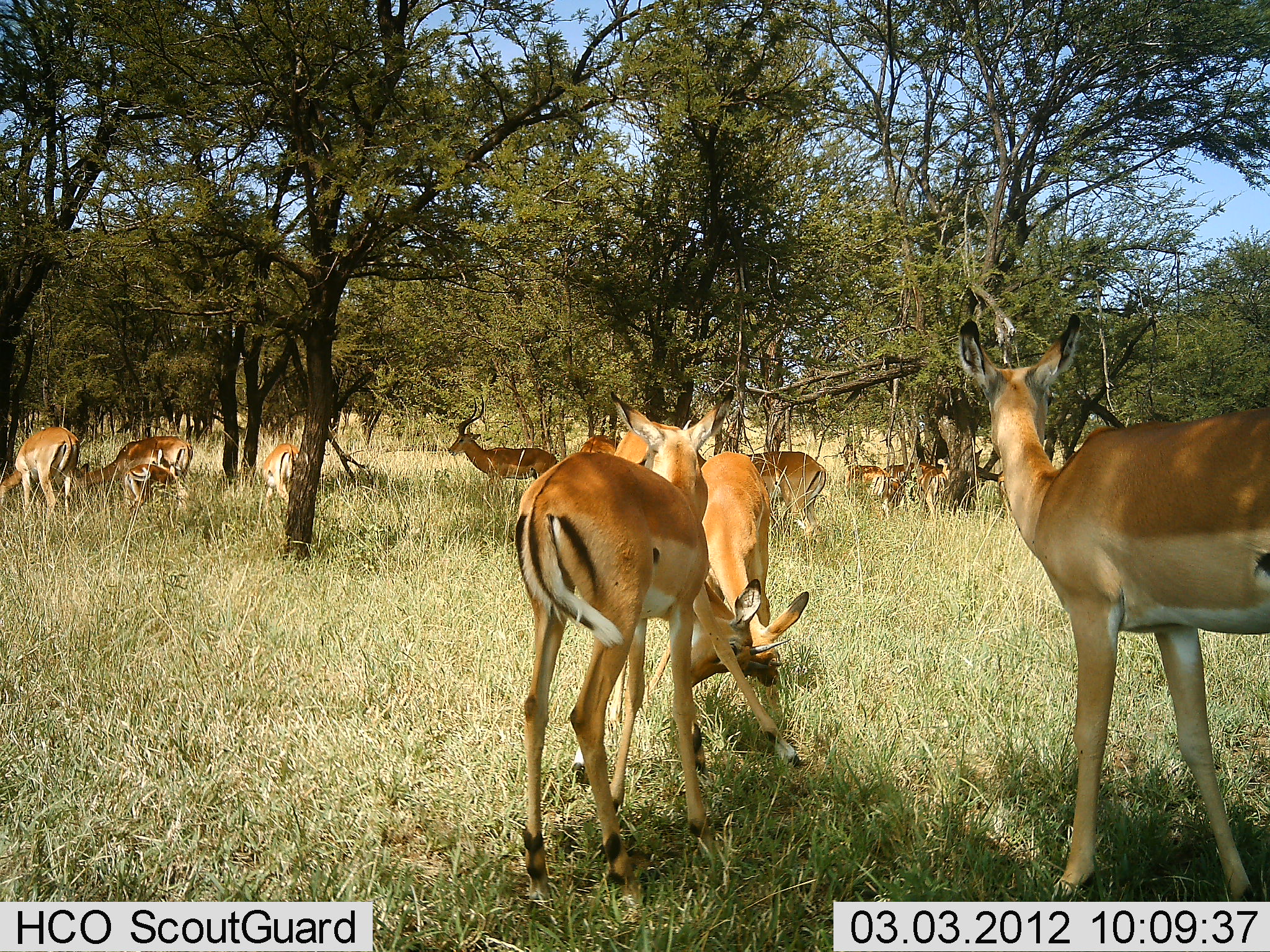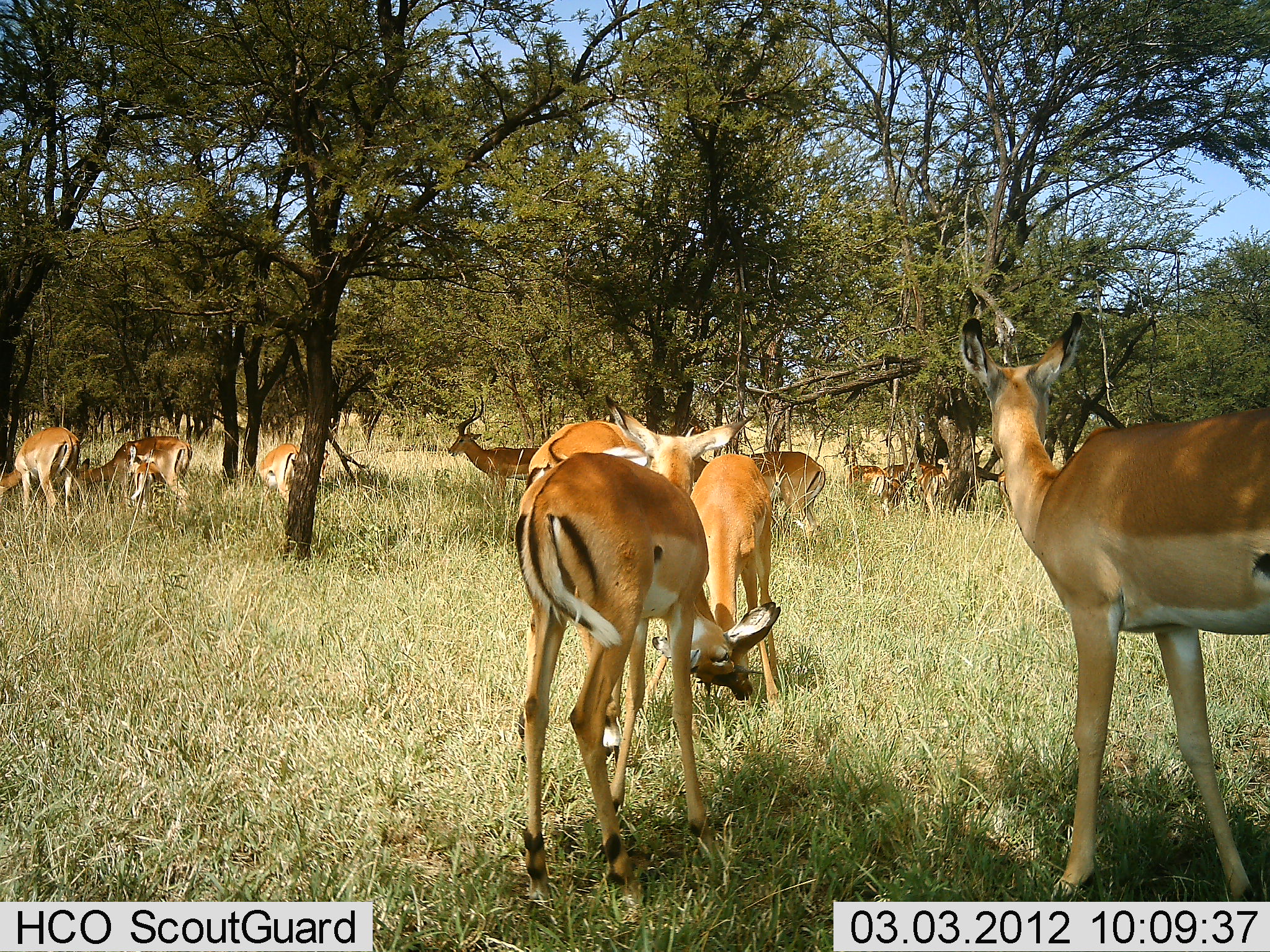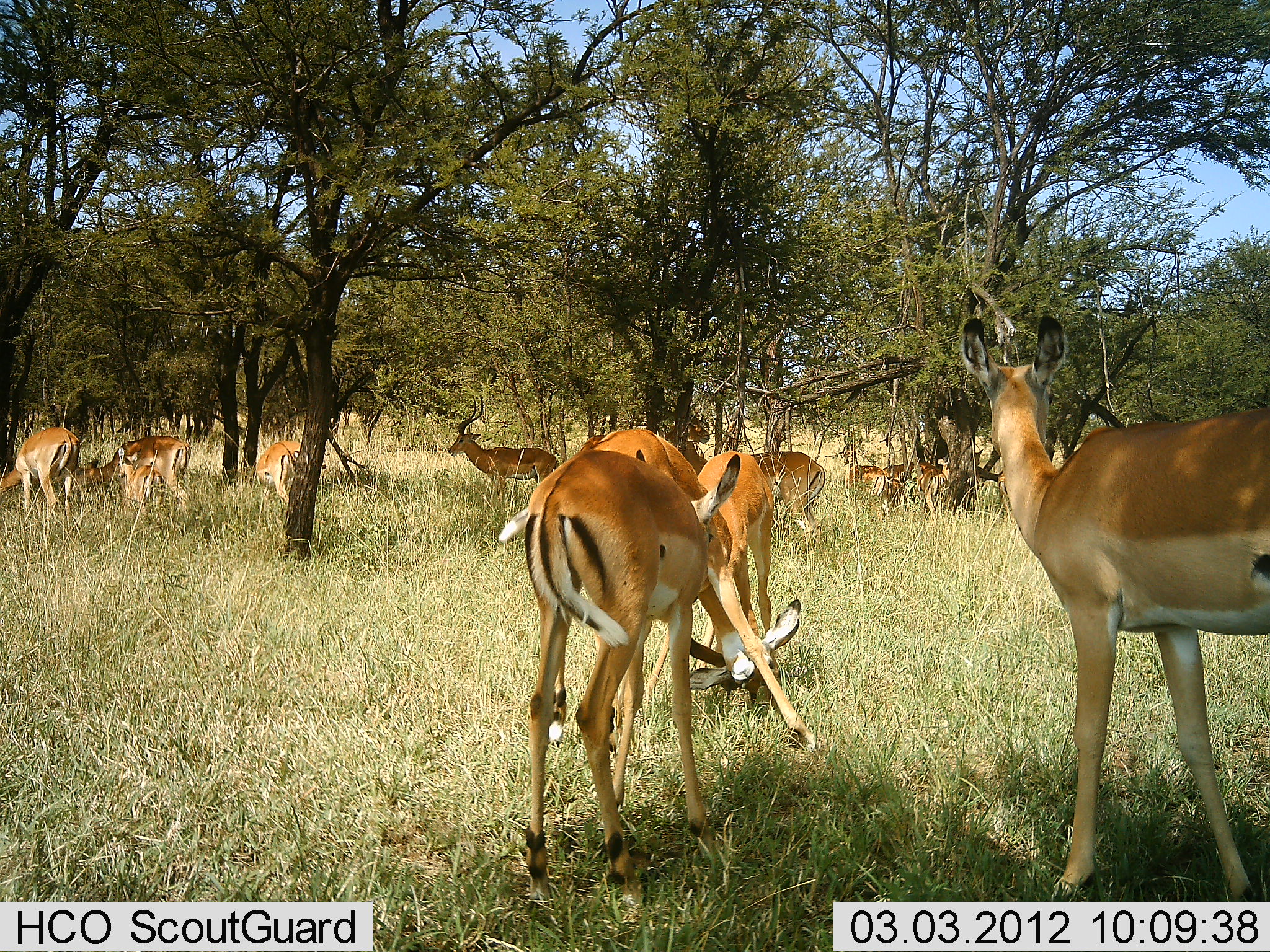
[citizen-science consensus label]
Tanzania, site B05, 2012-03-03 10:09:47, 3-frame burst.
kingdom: Animalia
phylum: Chordata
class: Mammalia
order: Artiodactyla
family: Bovidae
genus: Aepyceros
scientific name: Aepyceros melampus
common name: impala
Impala (Aepyceros melampus), count 11-50. Behavior (volunteer vote fractions): standing 79%, resting 5%, moving 21%, interacting 37%. Young present (vote fraction): 21%. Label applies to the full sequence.